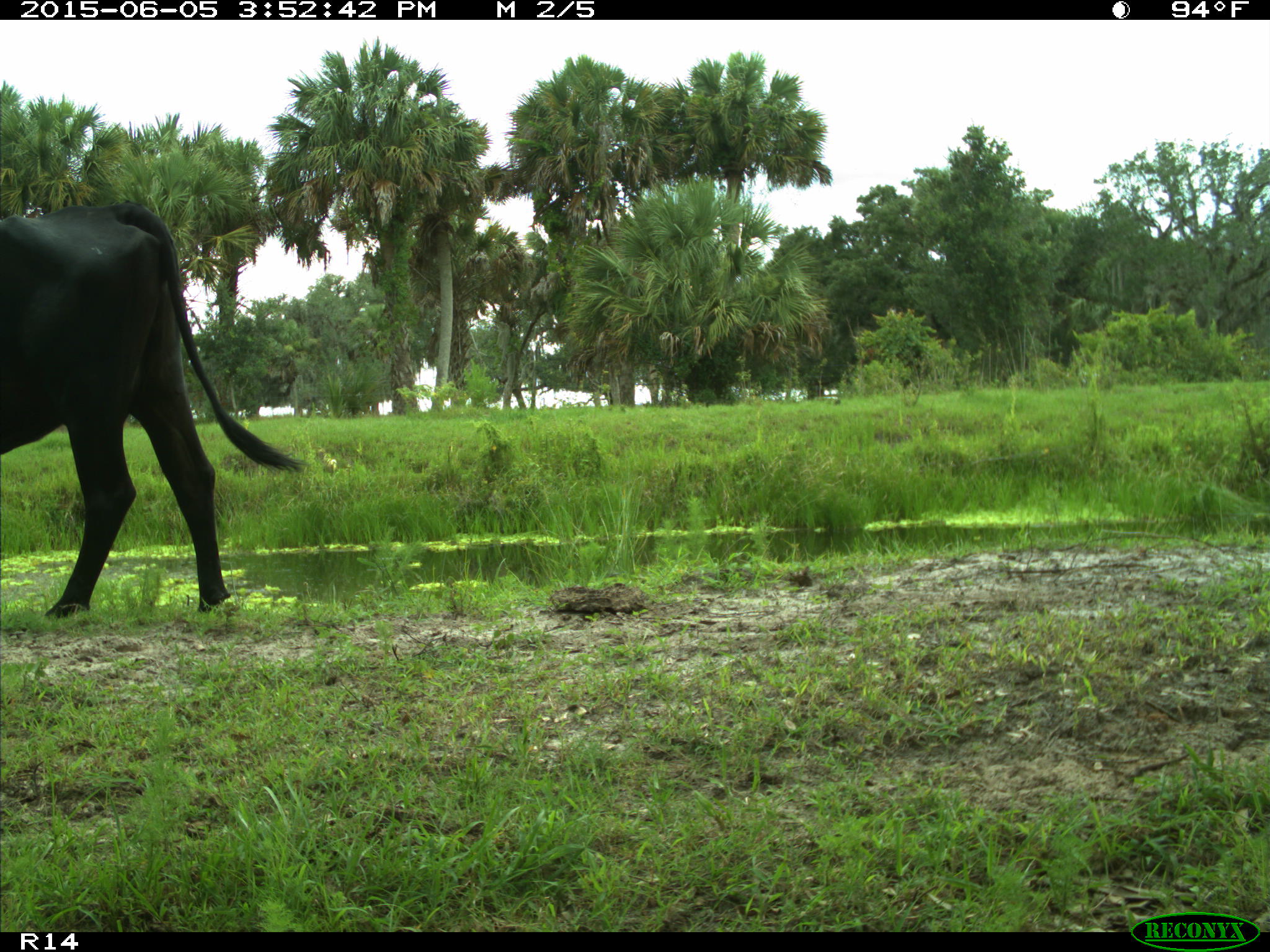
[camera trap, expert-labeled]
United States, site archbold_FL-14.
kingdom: Animalia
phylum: Chordata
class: Mammalia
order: Artiodactyla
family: Bovidae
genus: Bos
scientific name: Bos taurus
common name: domestic cow